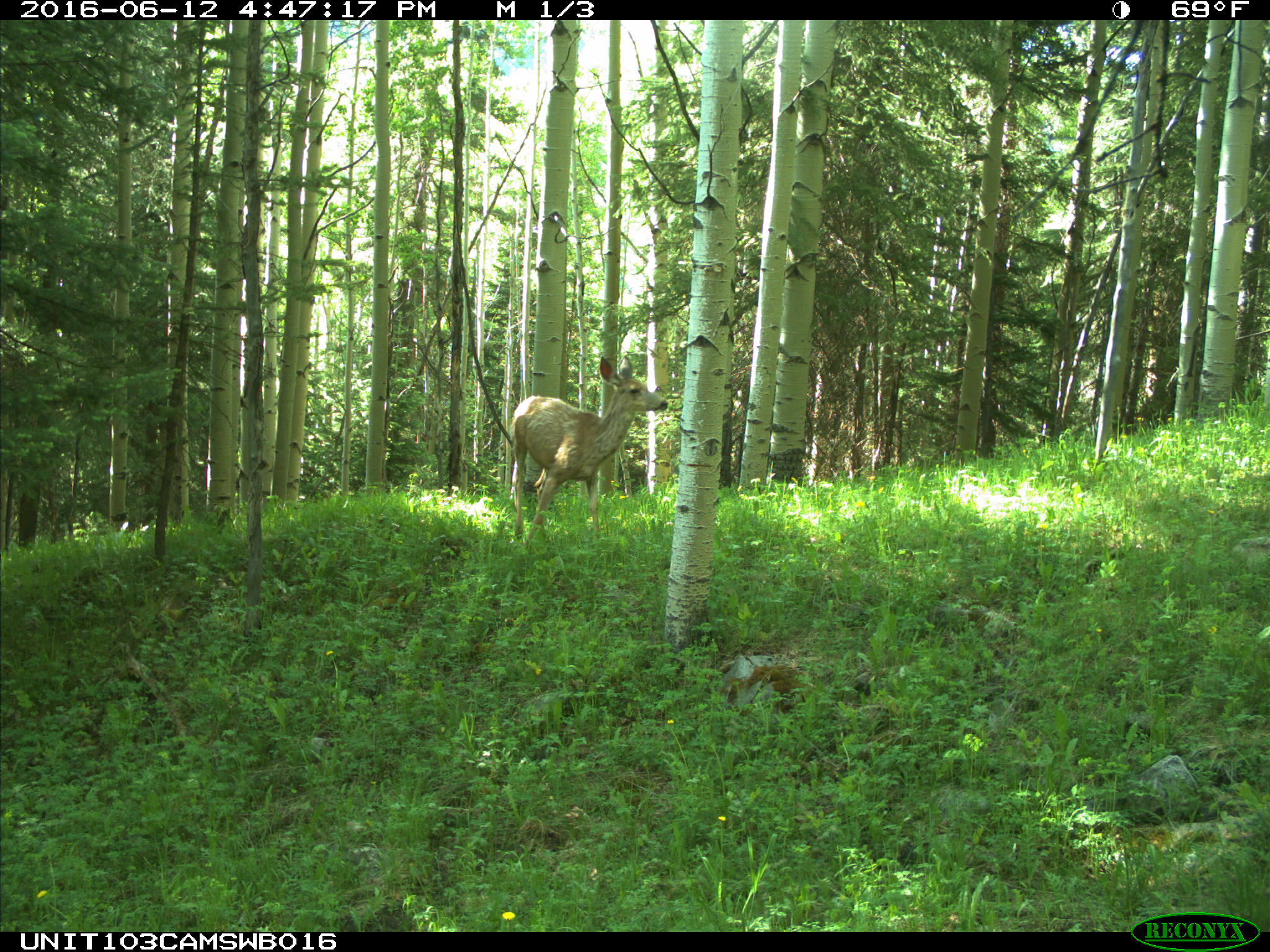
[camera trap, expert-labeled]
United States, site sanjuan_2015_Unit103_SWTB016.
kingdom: Animalia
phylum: Chordata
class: Mammalia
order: Artiodactyla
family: Cervidae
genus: Odocoileus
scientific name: Odocoileus hemionus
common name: mule deer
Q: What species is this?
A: Odocoileus hemionus (mule deer).